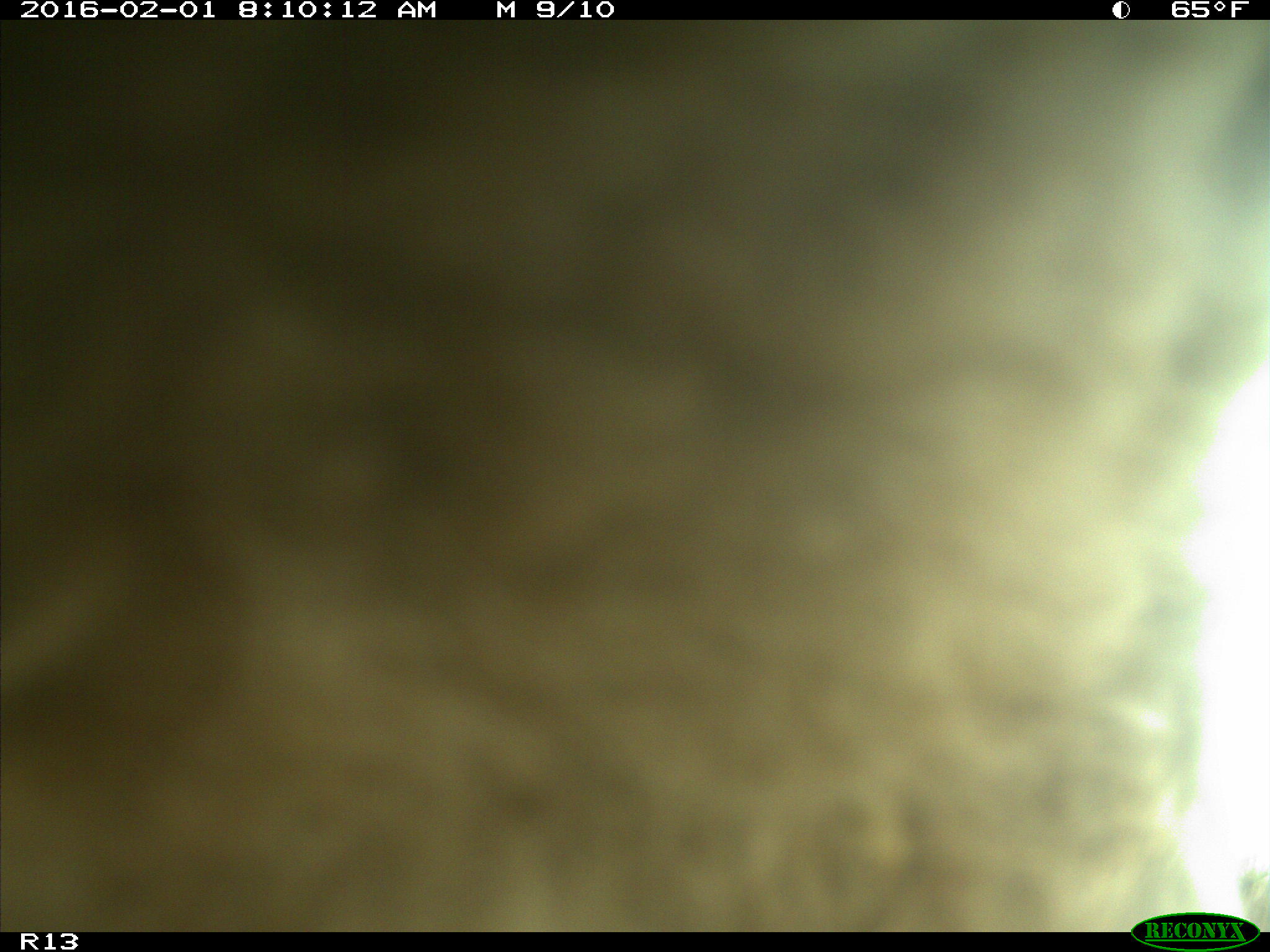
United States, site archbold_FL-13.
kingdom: Animalia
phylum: Chordata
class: Mammalia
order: Artiodactyla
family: Bovidae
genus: Bos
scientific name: Bos taurus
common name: domestic cow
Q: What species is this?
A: Bos taurus (domestic cow).